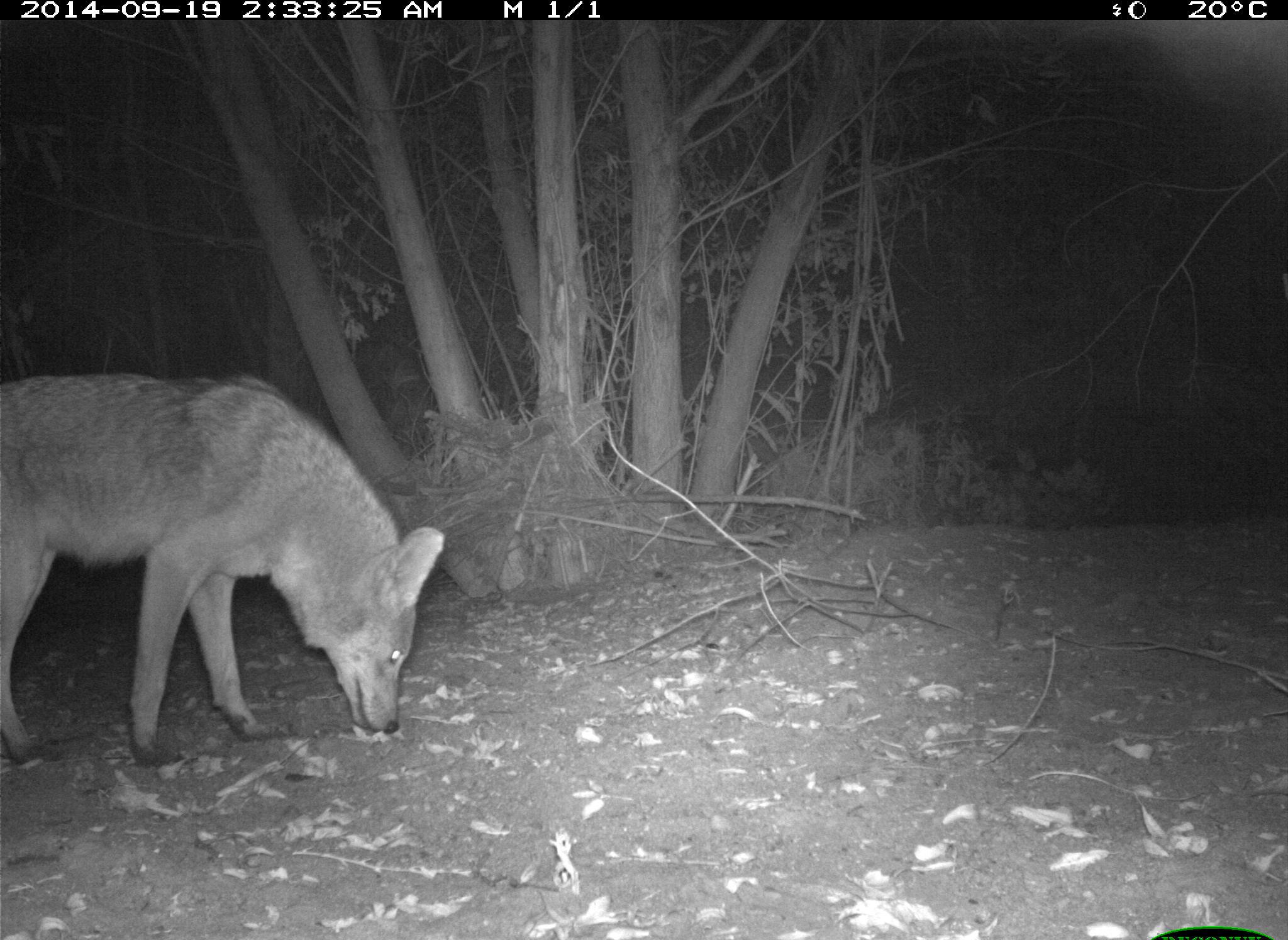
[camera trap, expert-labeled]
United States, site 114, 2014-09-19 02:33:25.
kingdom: Animalia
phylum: Chordata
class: Mammalia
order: Carnivora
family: Canidae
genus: Canis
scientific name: Canis latrans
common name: coyote